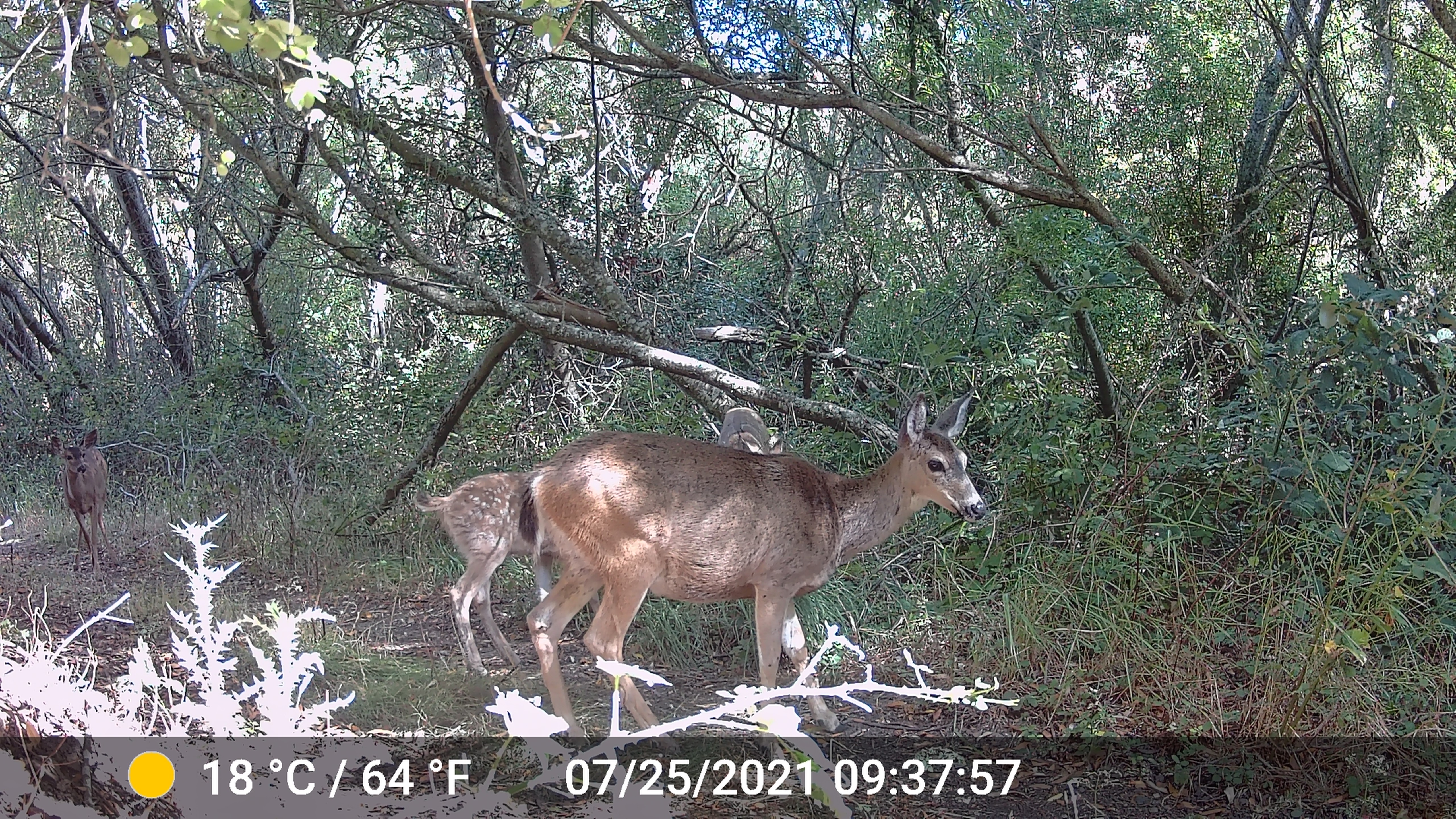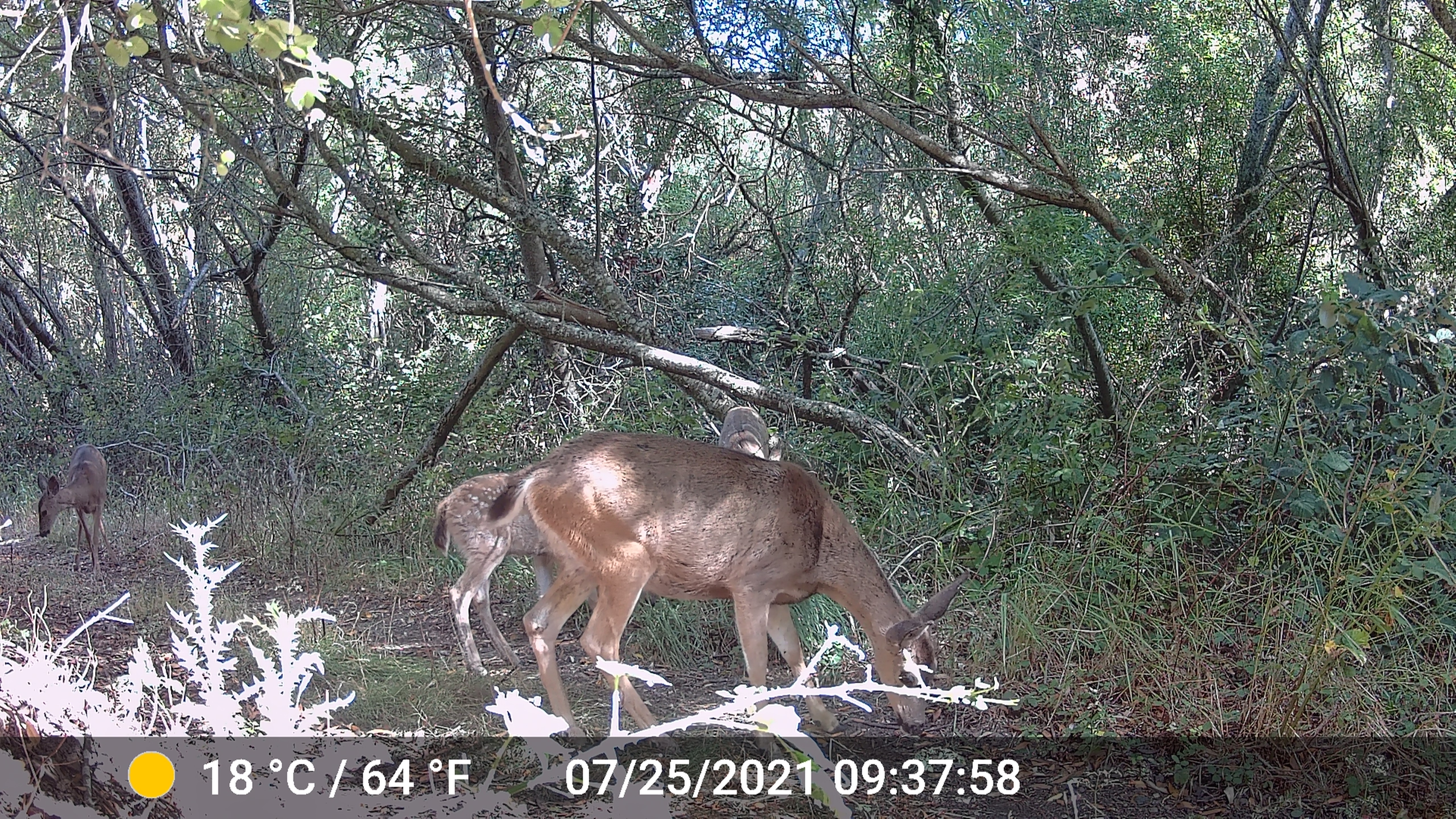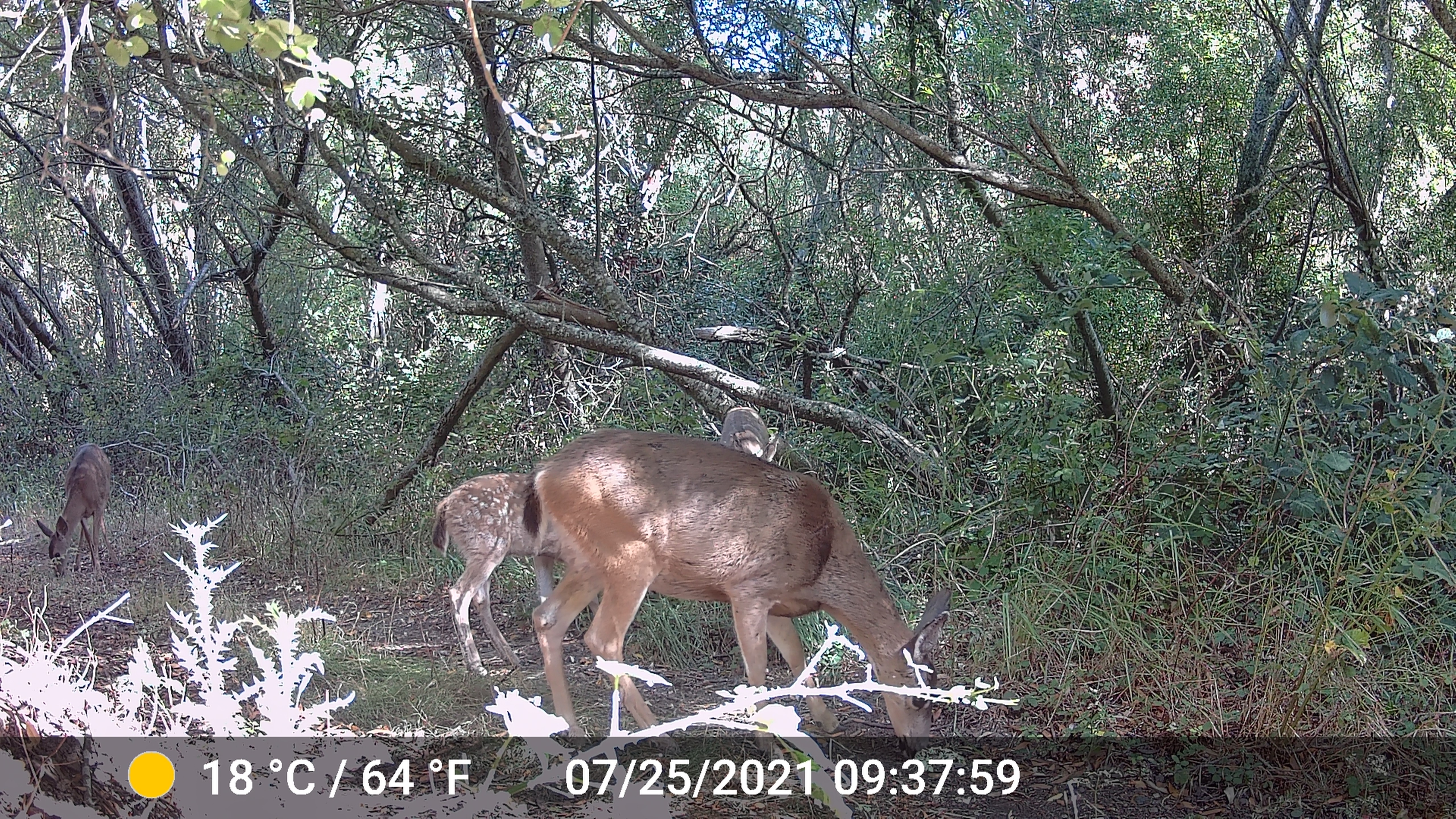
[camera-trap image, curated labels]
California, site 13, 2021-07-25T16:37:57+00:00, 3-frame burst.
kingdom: Animalia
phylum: Chordata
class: Mammalia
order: Artiodactyla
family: Cervidae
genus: Odocoileus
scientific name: Odocoileus hemionus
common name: mule deer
Mule deer (Odocoileus hemionus).